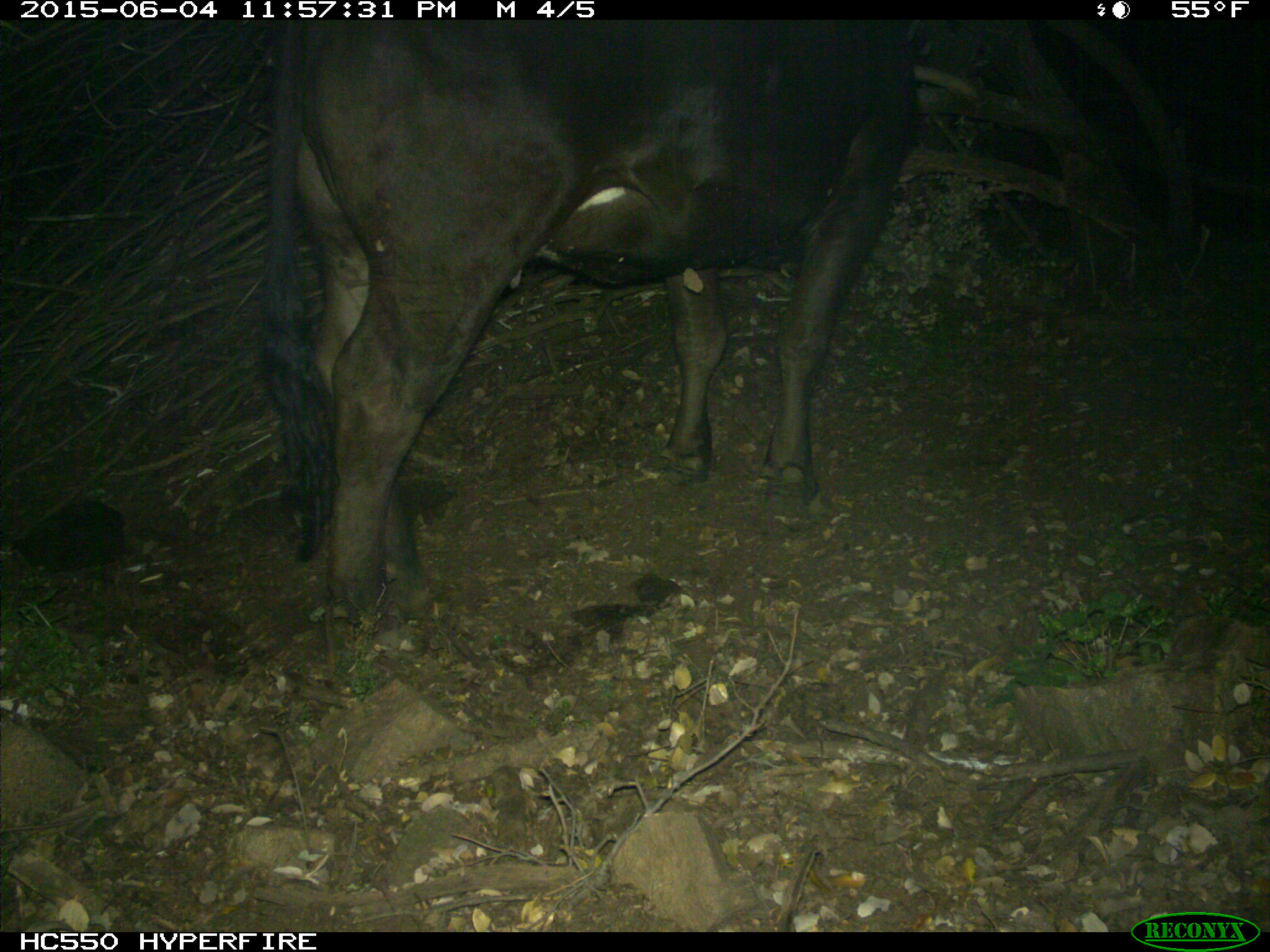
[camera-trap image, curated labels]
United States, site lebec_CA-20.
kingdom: Animalia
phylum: Chordata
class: Mammalia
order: Artiodactyla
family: Bovidae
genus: Bos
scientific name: Bos taurus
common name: domestic cow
Bos taurus (domestic cow).